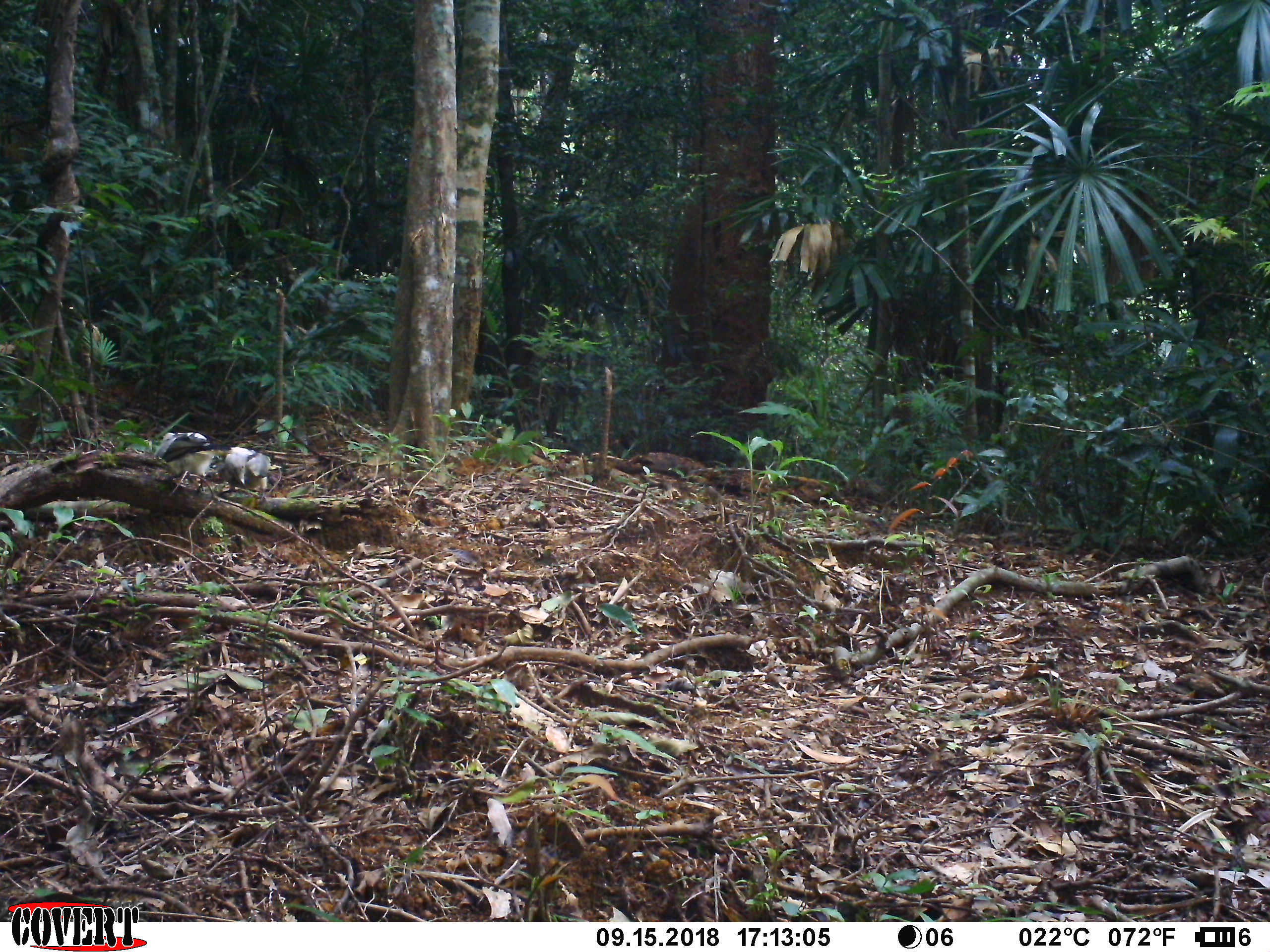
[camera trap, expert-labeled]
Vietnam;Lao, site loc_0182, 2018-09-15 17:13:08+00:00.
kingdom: Animalia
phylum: Chordata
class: Aves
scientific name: Aves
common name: bird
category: unidentified bird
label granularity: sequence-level